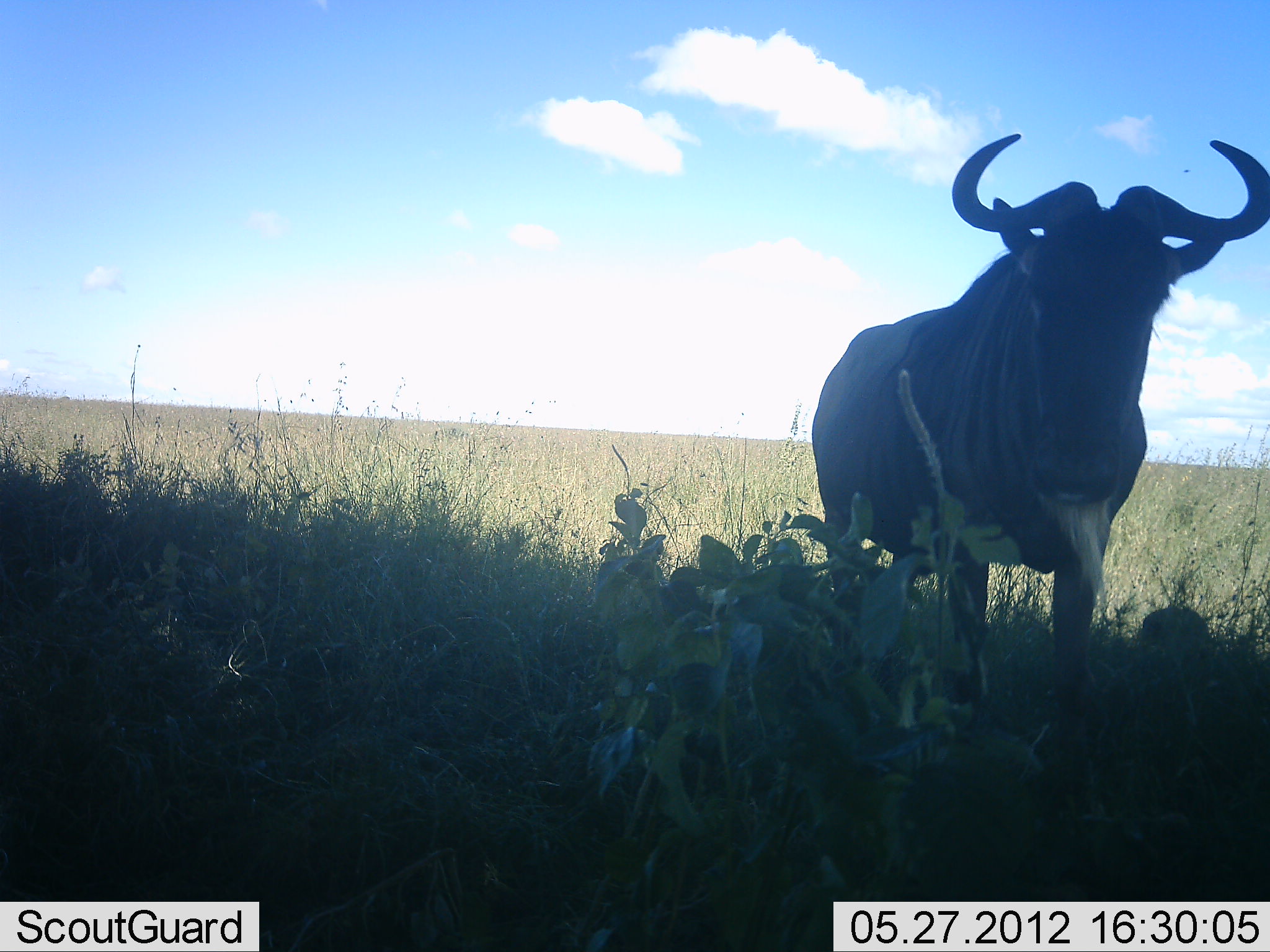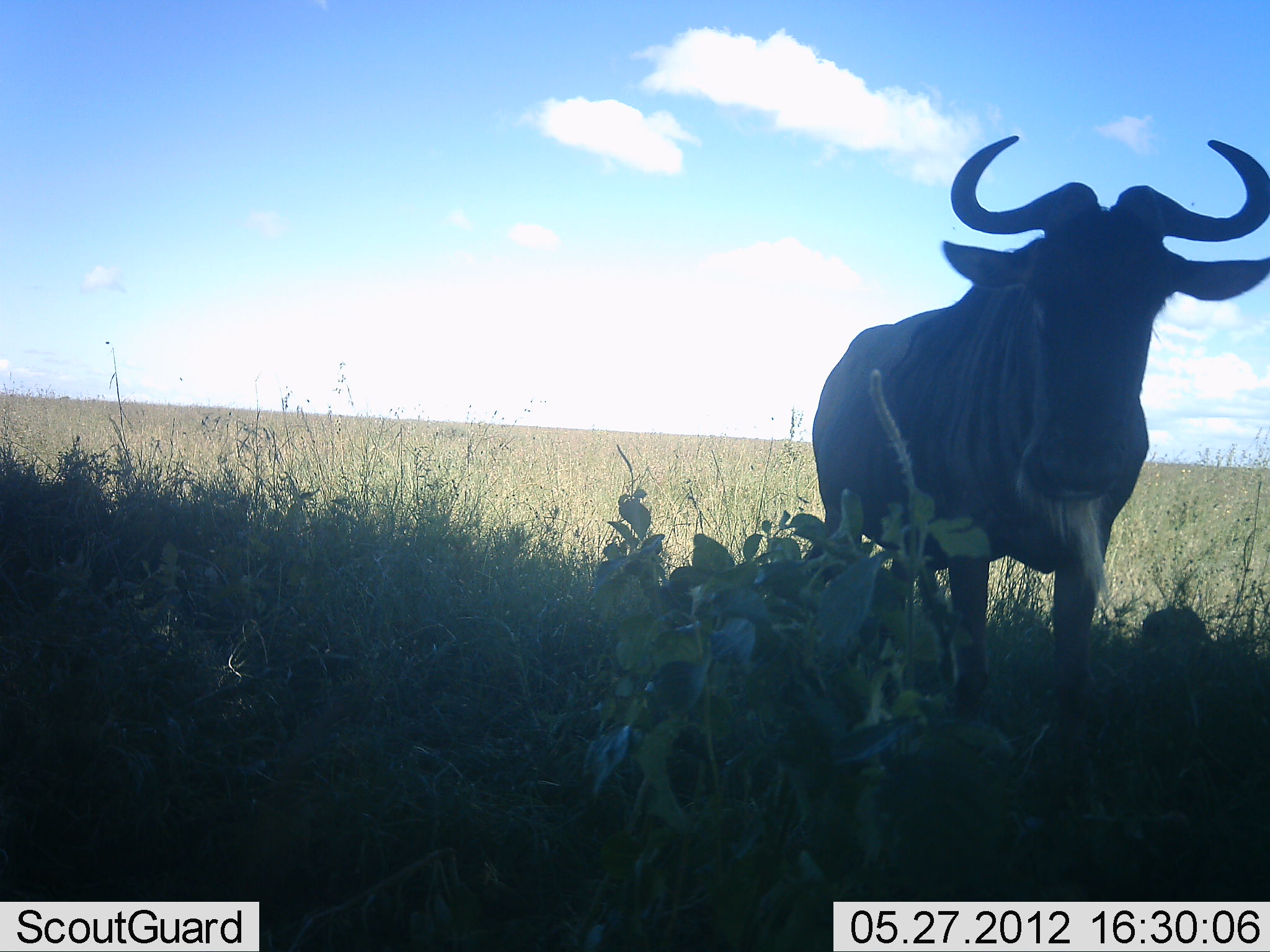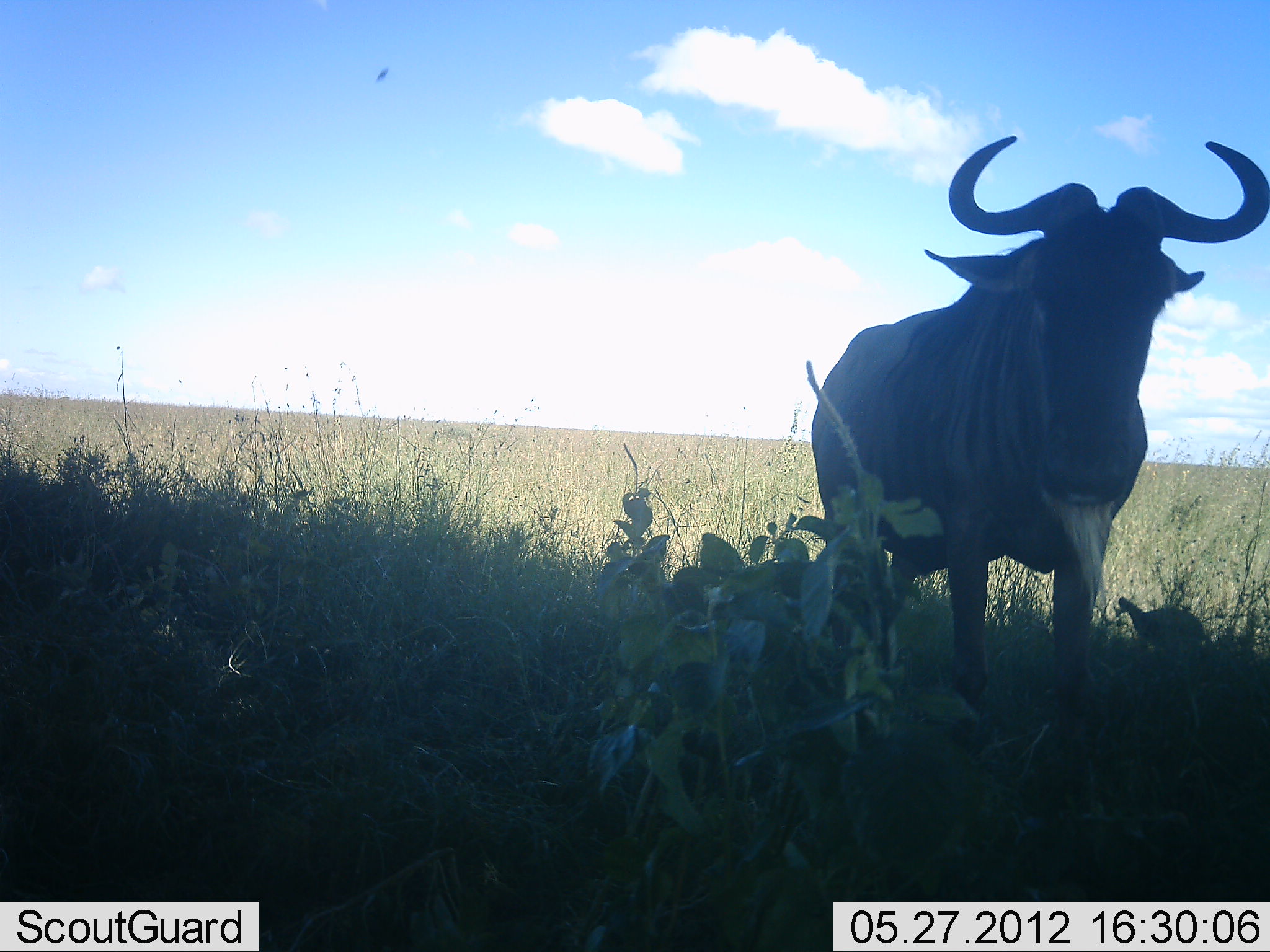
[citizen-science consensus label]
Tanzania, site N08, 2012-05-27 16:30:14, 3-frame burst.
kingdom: Animalia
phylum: Chordata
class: Mammalia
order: Artiodactyla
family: Bovidae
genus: Connochaetes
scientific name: Connochaetes taurinus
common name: blue wildebeest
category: wildebeest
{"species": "wildebeest (blue wildebeest) (Connochaetes taurinus)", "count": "1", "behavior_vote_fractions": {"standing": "90%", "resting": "0%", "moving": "5%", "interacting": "0%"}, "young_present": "0%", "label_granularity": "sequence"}